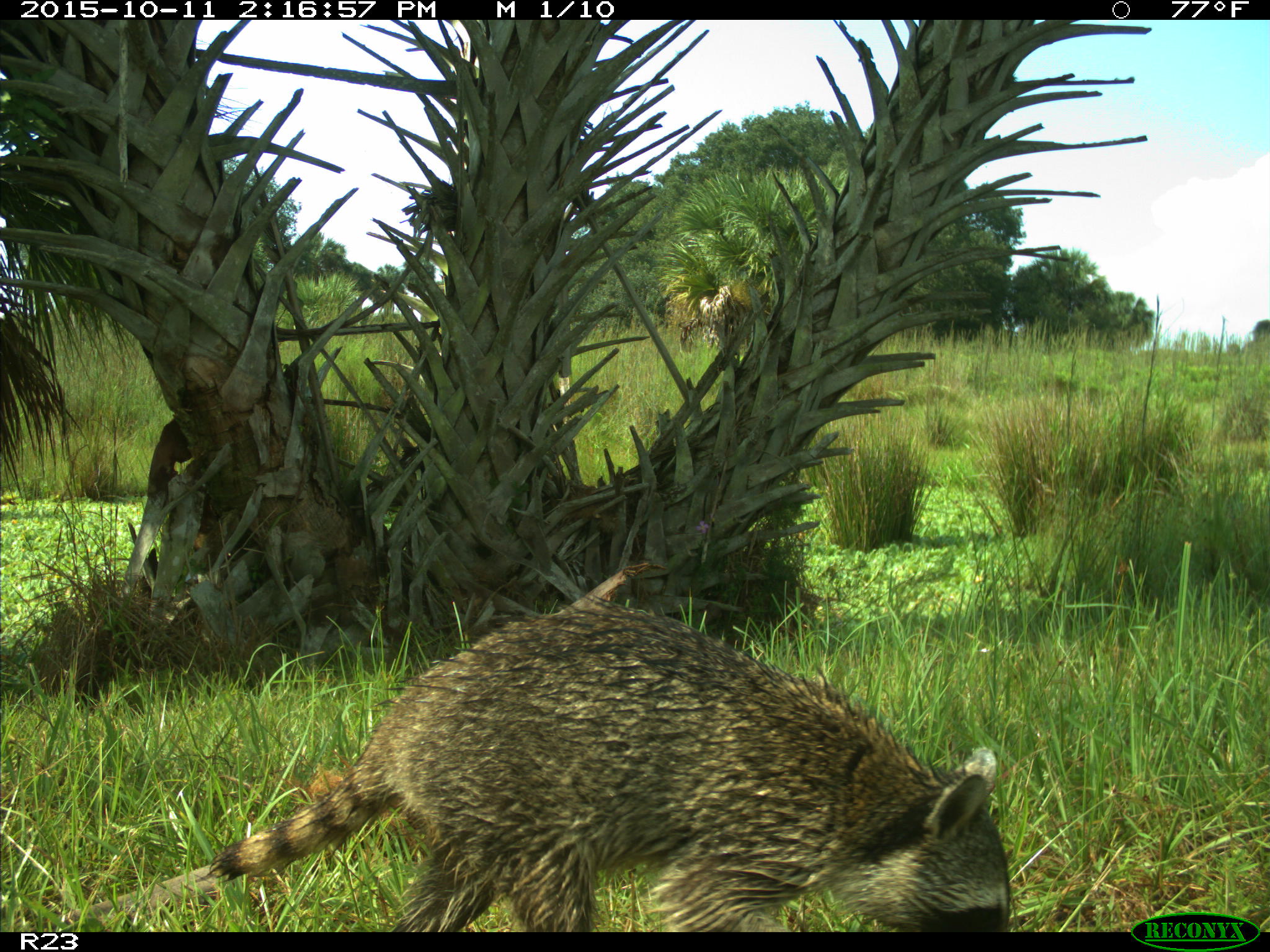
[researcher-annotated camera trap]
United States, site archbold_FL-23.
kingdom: Animalia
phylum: Chordata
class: Mammalia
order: Carnivora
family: Procyonidae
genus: Procyon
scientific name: Procyon lotor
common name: common raccoon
Procyon lotor (common raccoon).